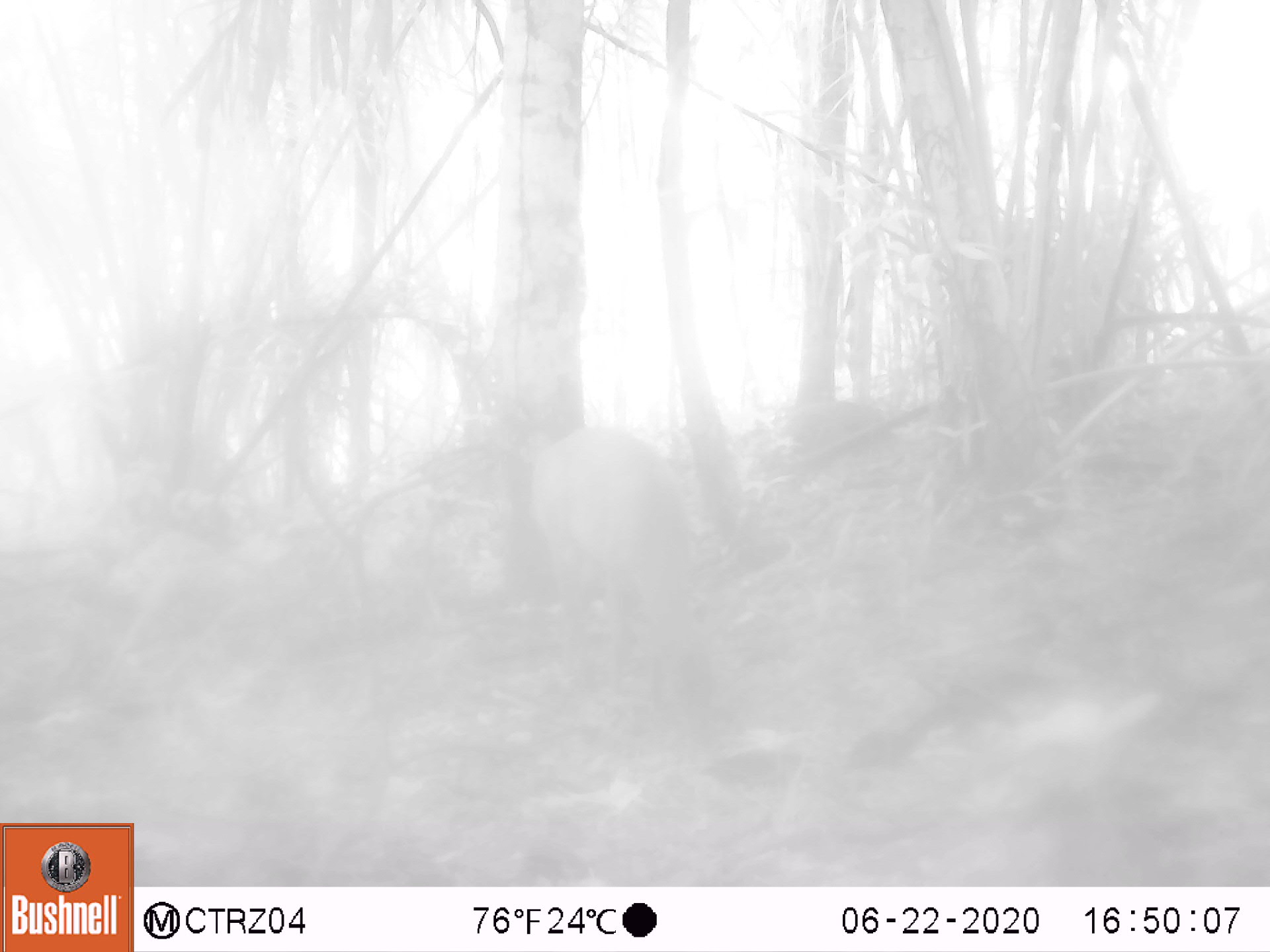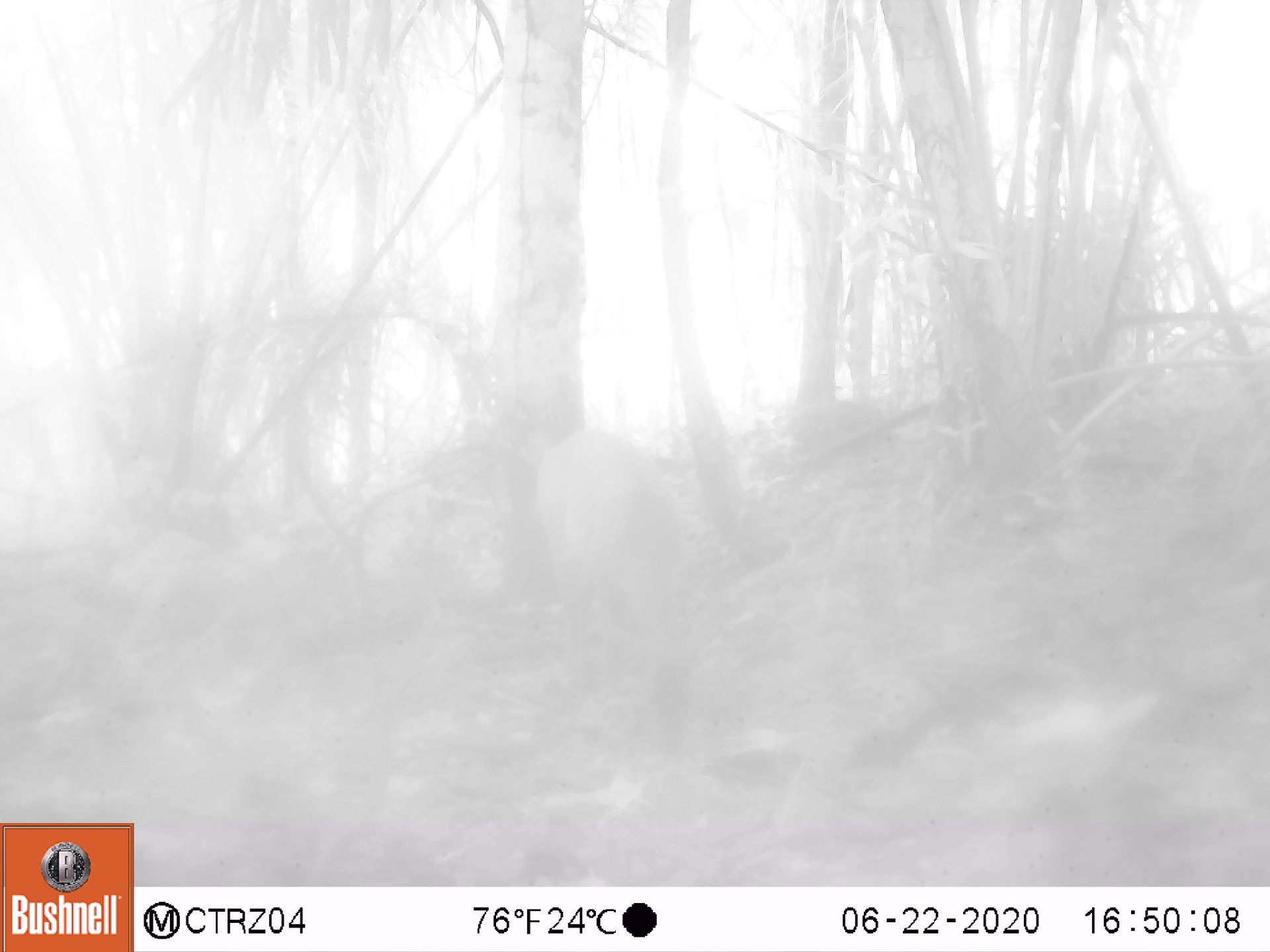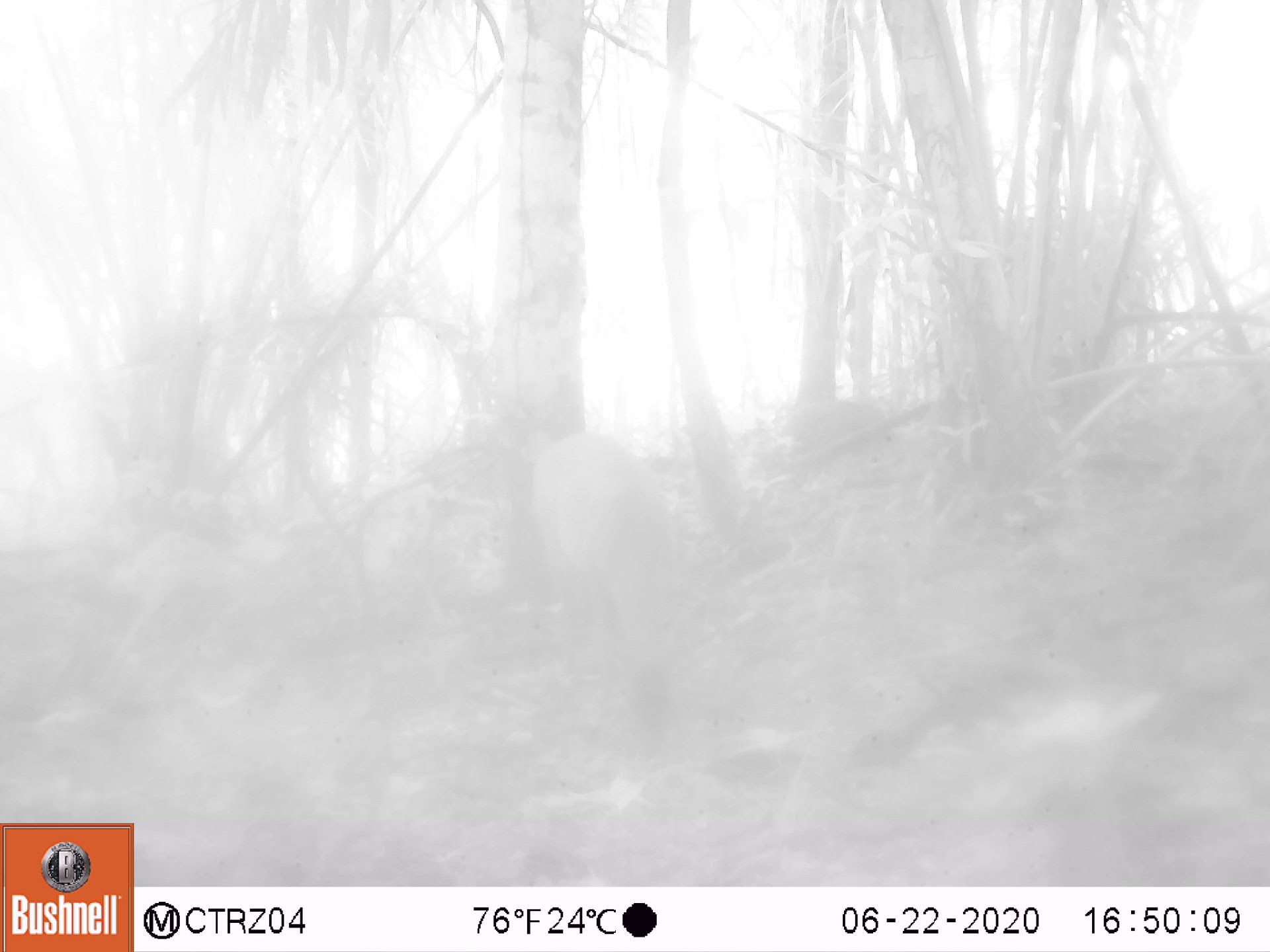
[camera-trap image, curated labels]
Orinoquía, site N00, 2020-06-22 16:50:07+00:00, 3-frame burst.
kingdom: Animalia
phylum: Chordata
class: Mammalia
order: Artiodactyla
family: Cervidae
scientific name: Cervidae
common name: deer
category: unknown cervid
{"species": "unknown cervid (deer) (Cervidae)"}